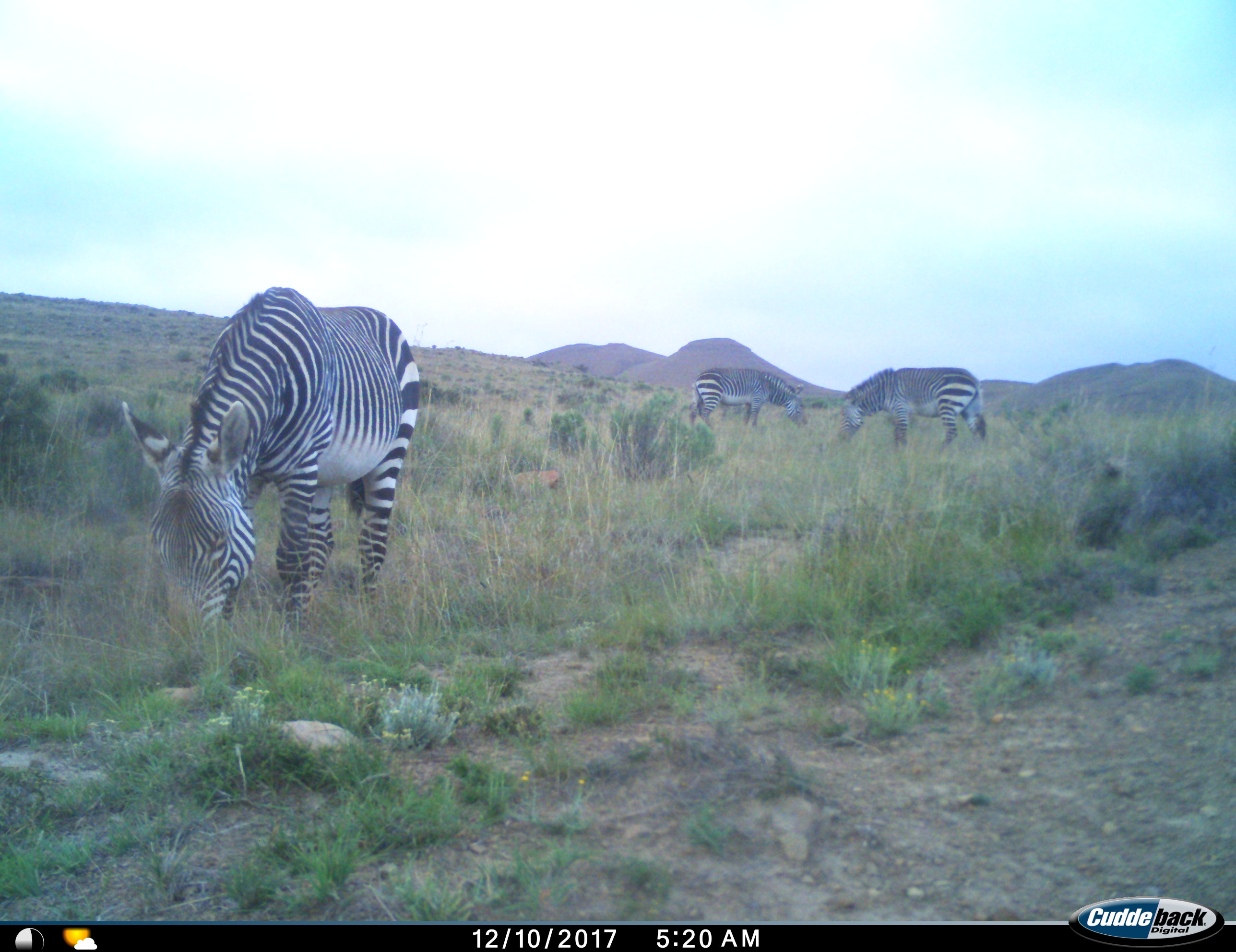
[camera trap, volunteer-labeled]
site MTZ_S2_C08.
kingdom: Animalia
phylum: Chordata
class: Mammalia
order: Perissodactyla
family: Equidae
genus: Equus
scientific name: Equus zebra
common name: mountain zebra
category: zebramountain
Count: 3.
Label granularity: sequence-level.